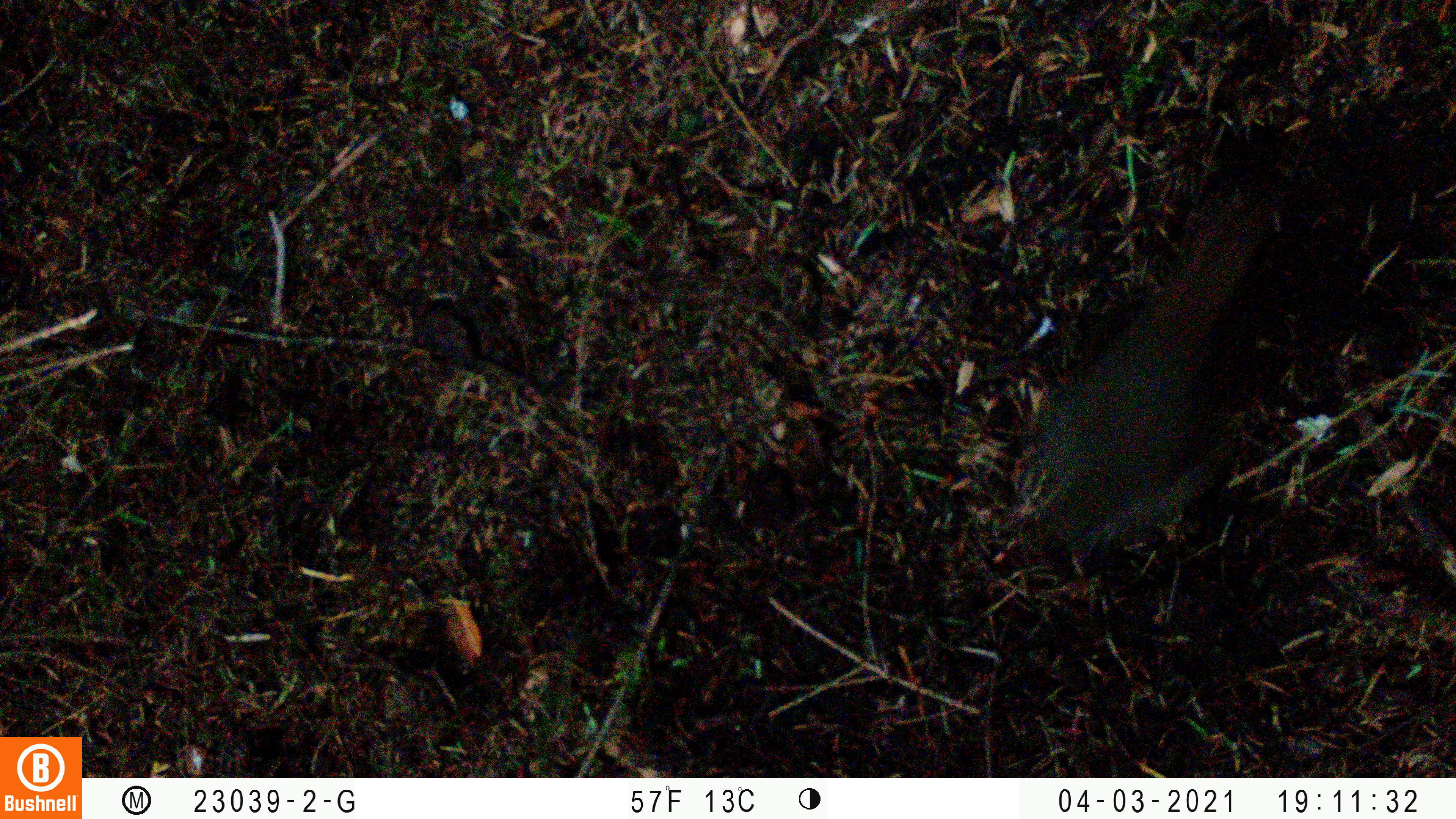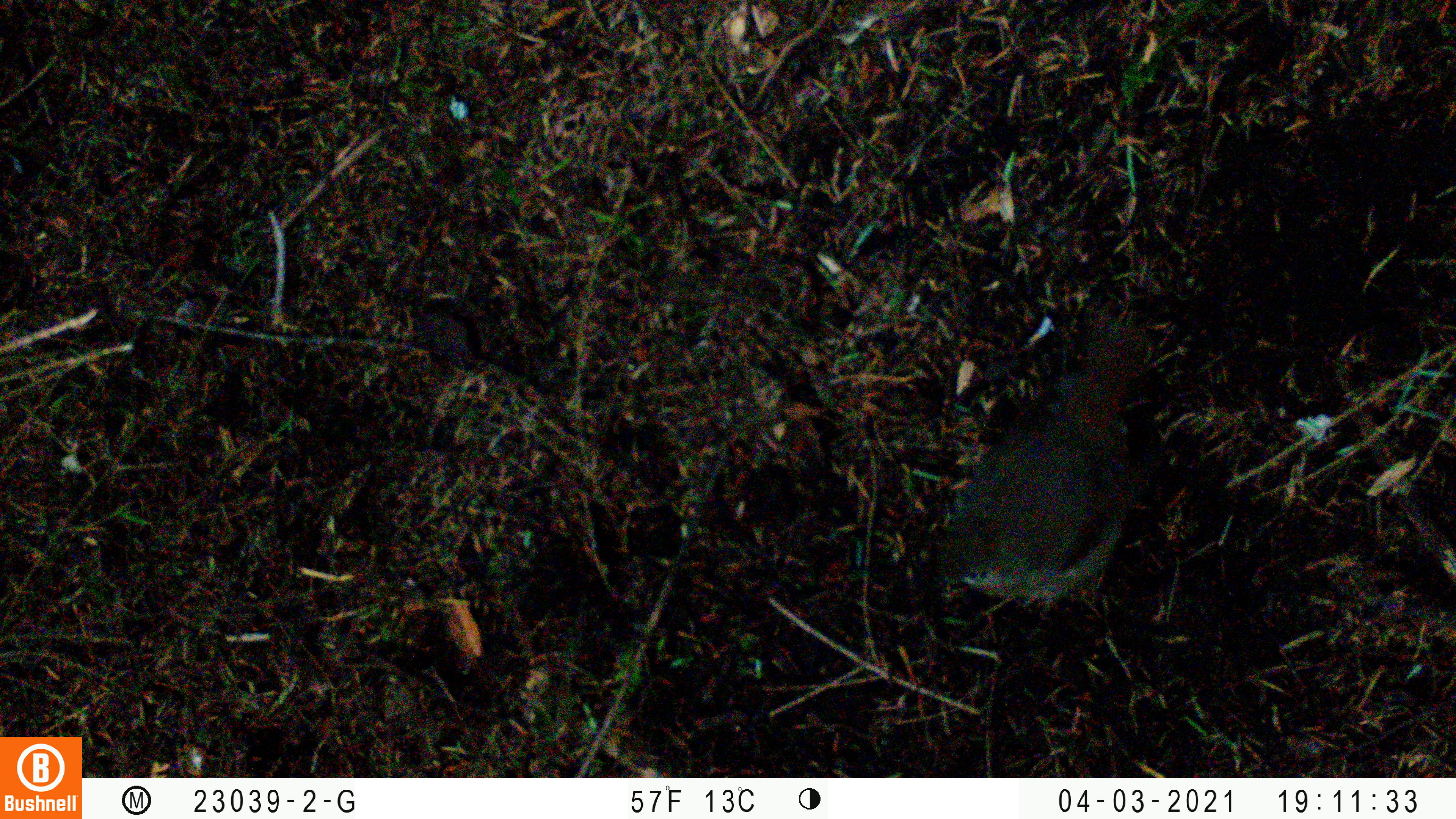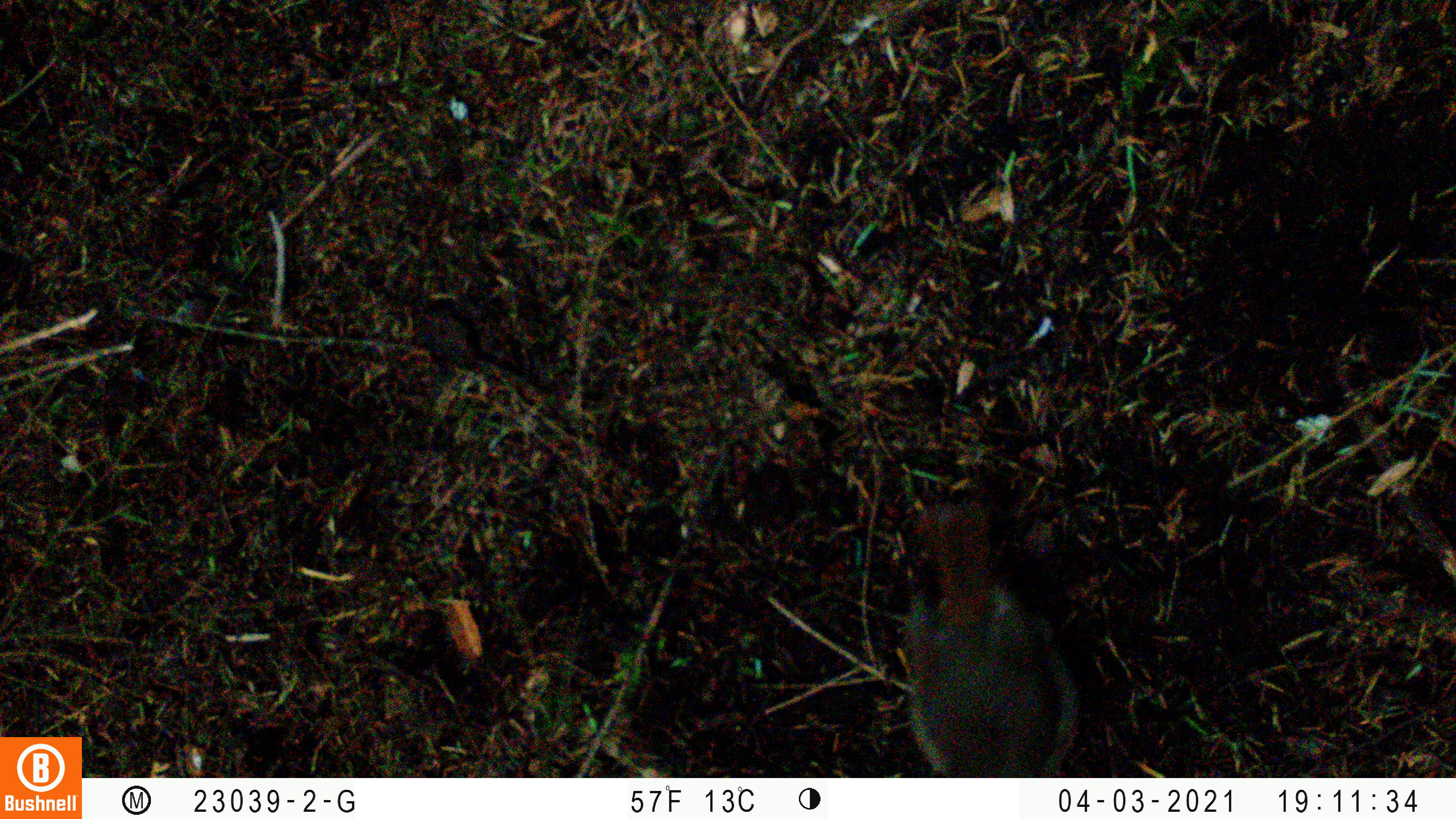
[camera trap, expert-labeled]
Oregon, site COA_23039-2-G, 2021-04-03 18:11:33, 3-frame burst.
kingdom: Animalia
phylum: Chordata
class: Aves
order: Passeriformes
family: Turdidae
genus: Catharus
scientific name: Catharus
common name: brown thrushes and nightingale-thrushes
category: catharus species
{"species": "catharus species (brown thrushes and nightingale-thrushes) (Catharus)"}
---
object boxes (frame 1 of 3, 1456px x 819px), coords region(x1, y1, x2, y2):
catharus species: region(978, 135, 1344, 596)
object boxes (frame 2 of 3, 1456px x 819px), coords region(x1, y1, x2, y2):
catharus species: region(899, 283, 1199, 653)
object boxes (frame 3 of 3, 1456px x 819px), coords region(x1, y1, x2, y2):
catharus species: region(847, 464, 1105, 777)